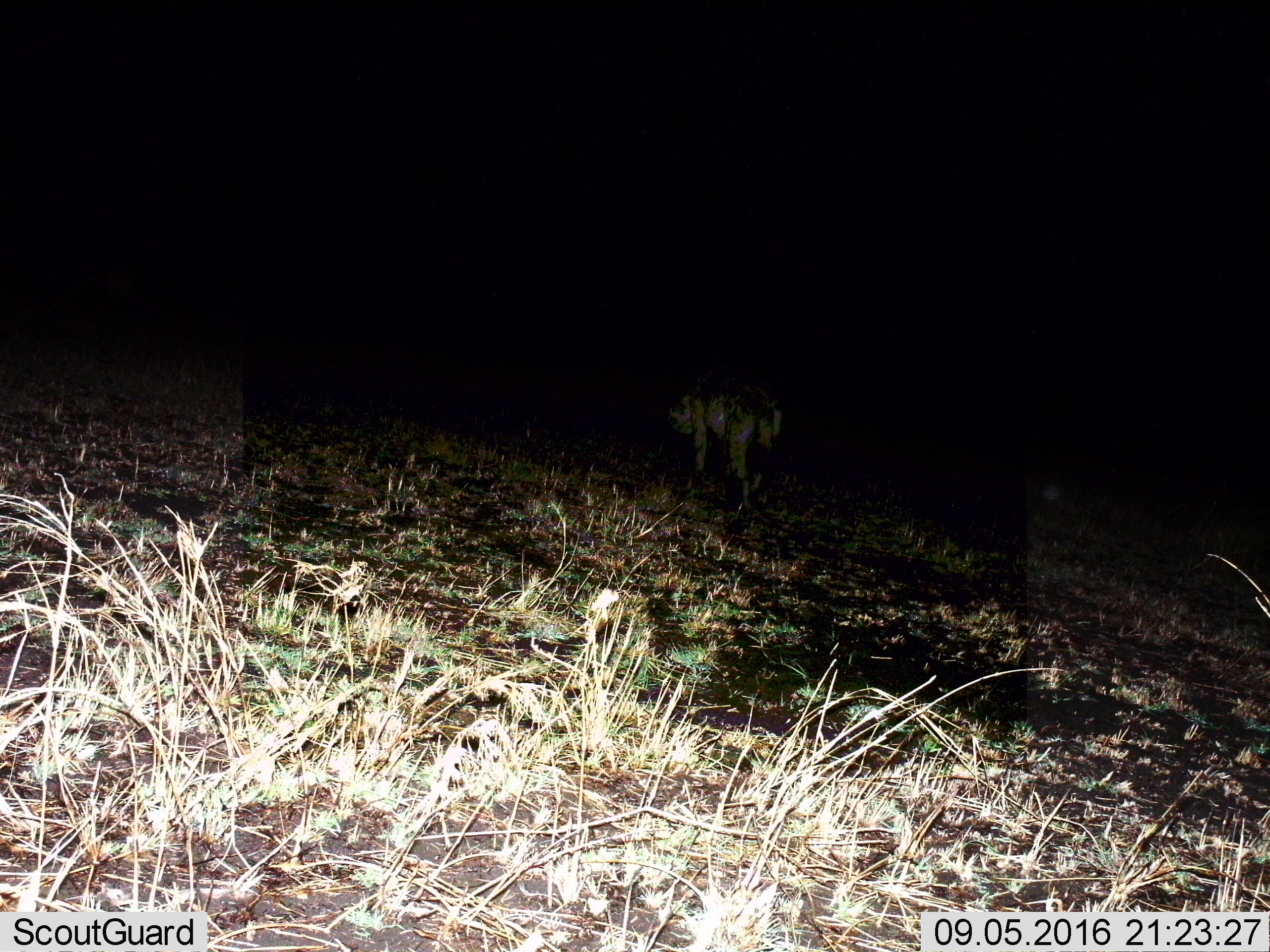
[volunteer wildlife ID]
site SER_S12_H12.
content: unidentified animal